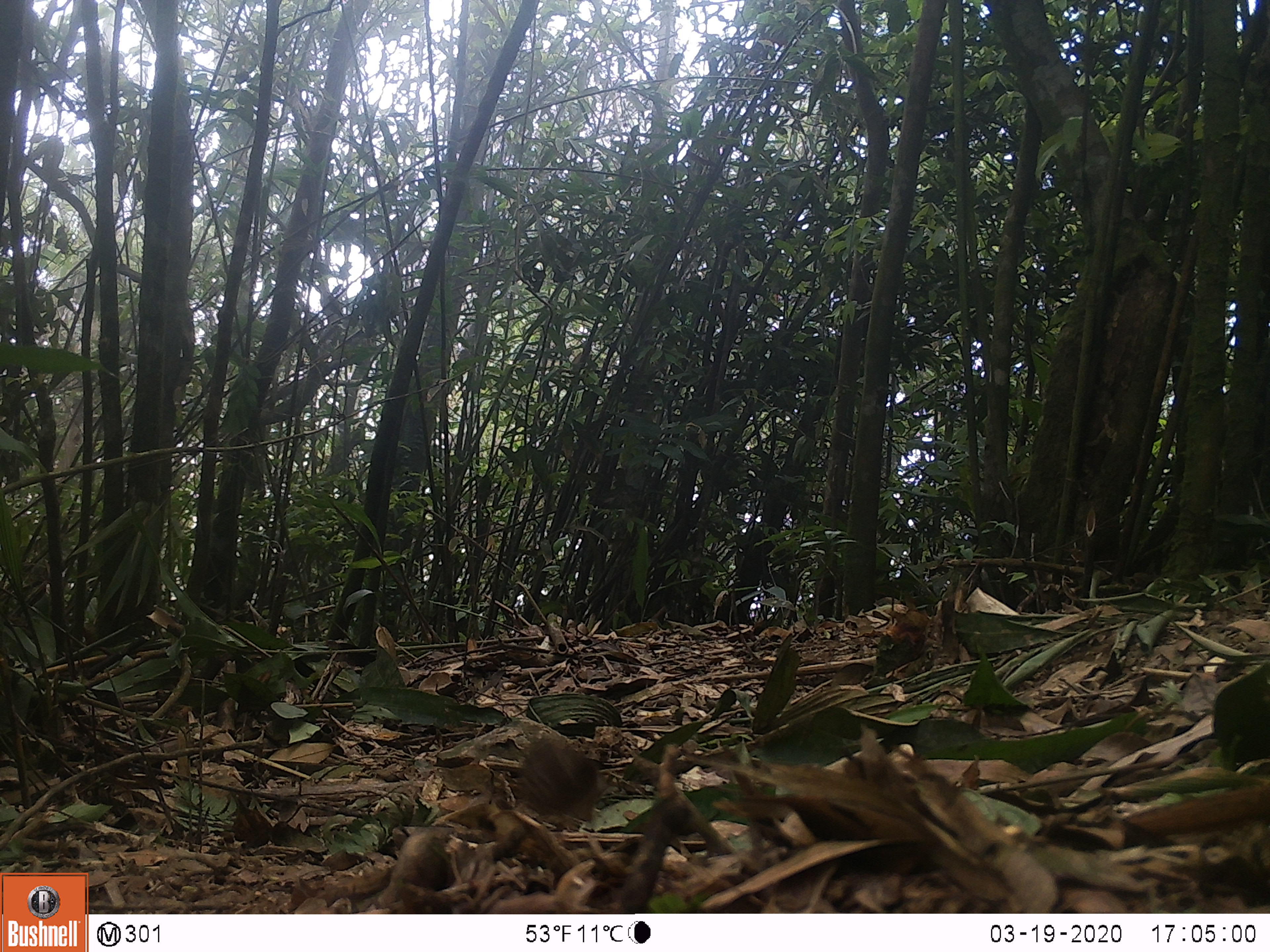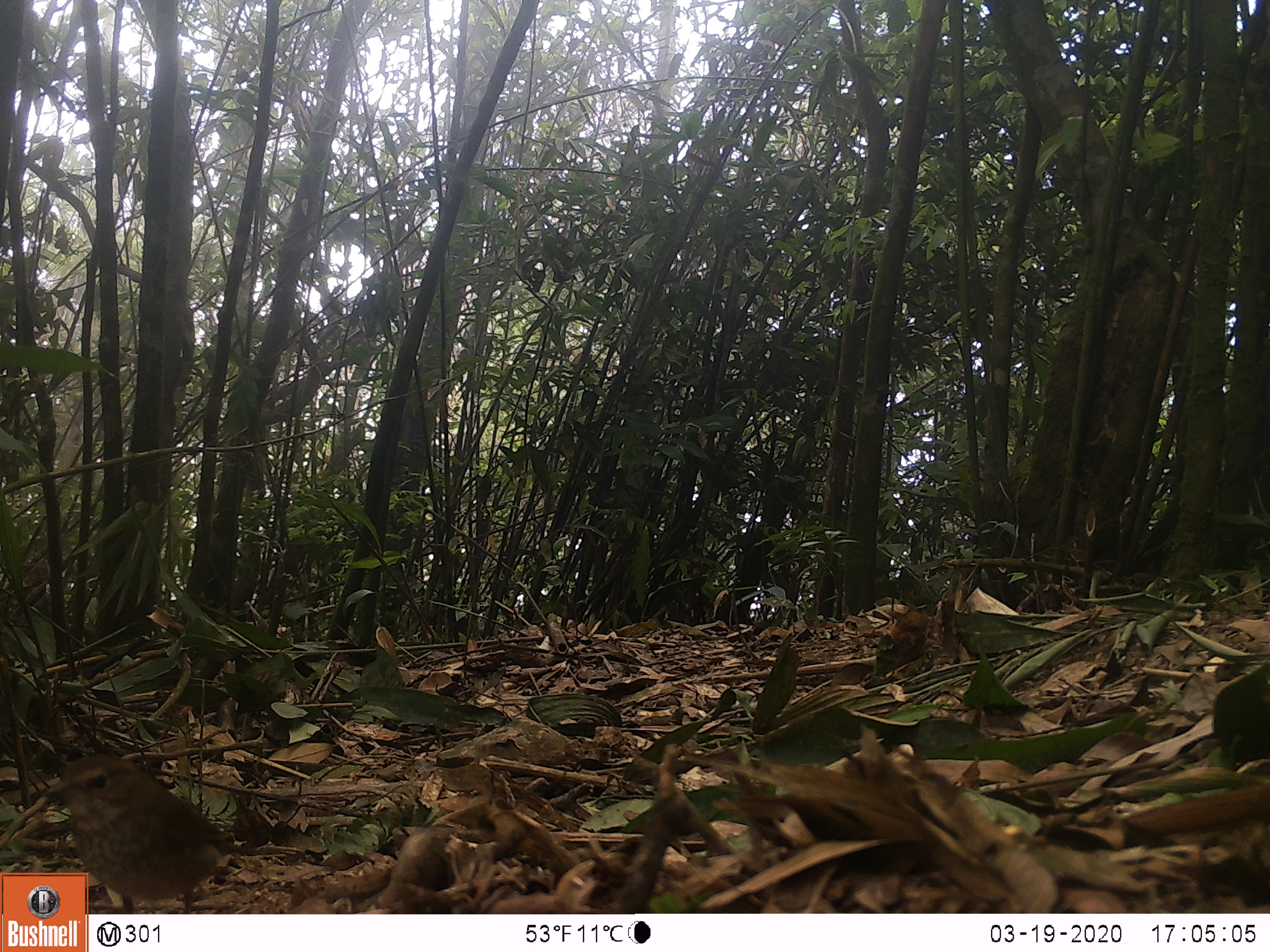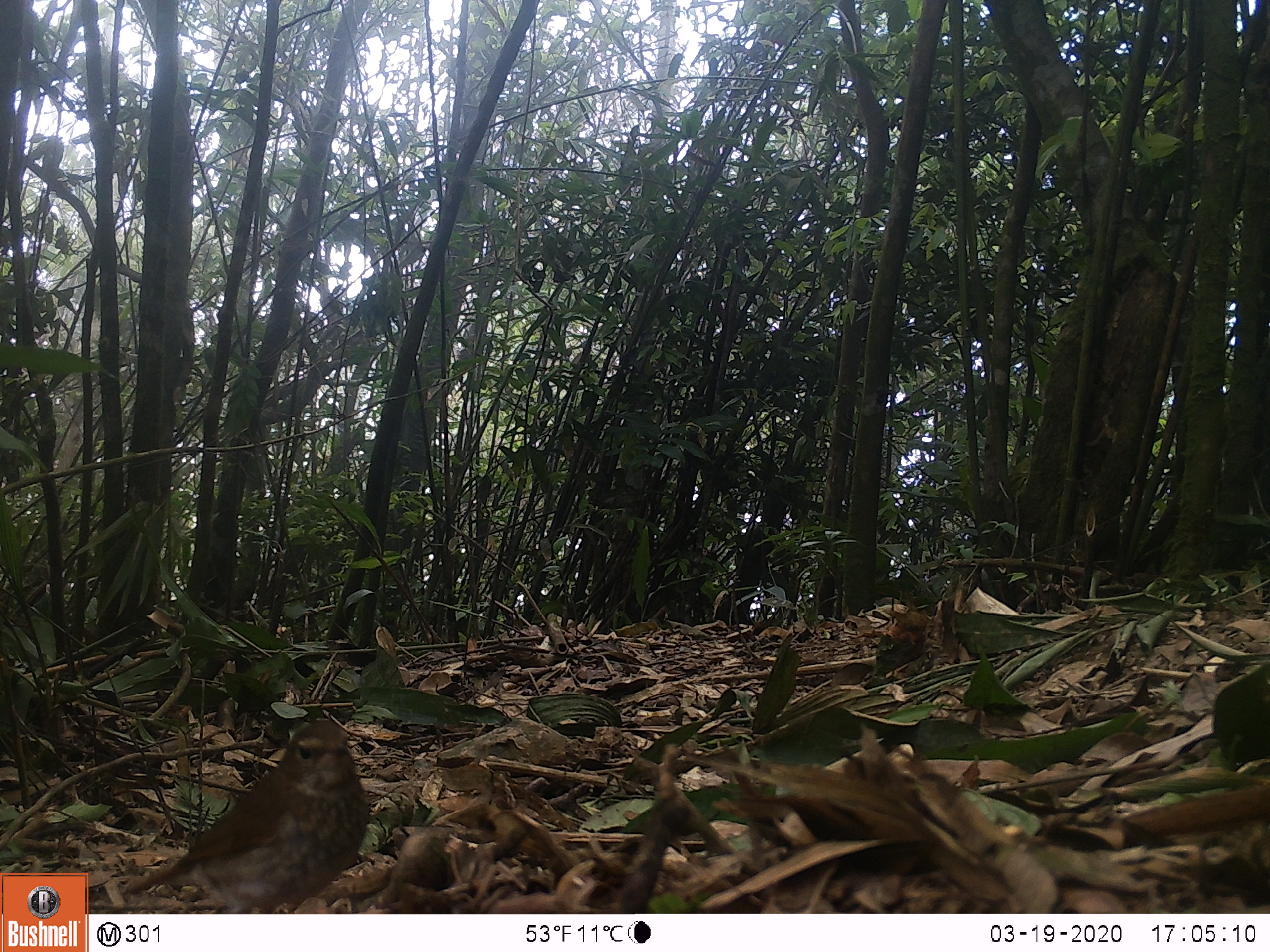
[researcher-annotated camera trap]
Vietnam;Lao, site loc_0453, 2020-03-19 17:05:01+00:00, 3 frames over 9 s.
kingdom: Animalia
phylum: Chordata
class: Aves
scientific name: Aves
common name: bird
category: unidentified bird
Unidentified bird (bird) (Aves). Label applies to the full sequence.